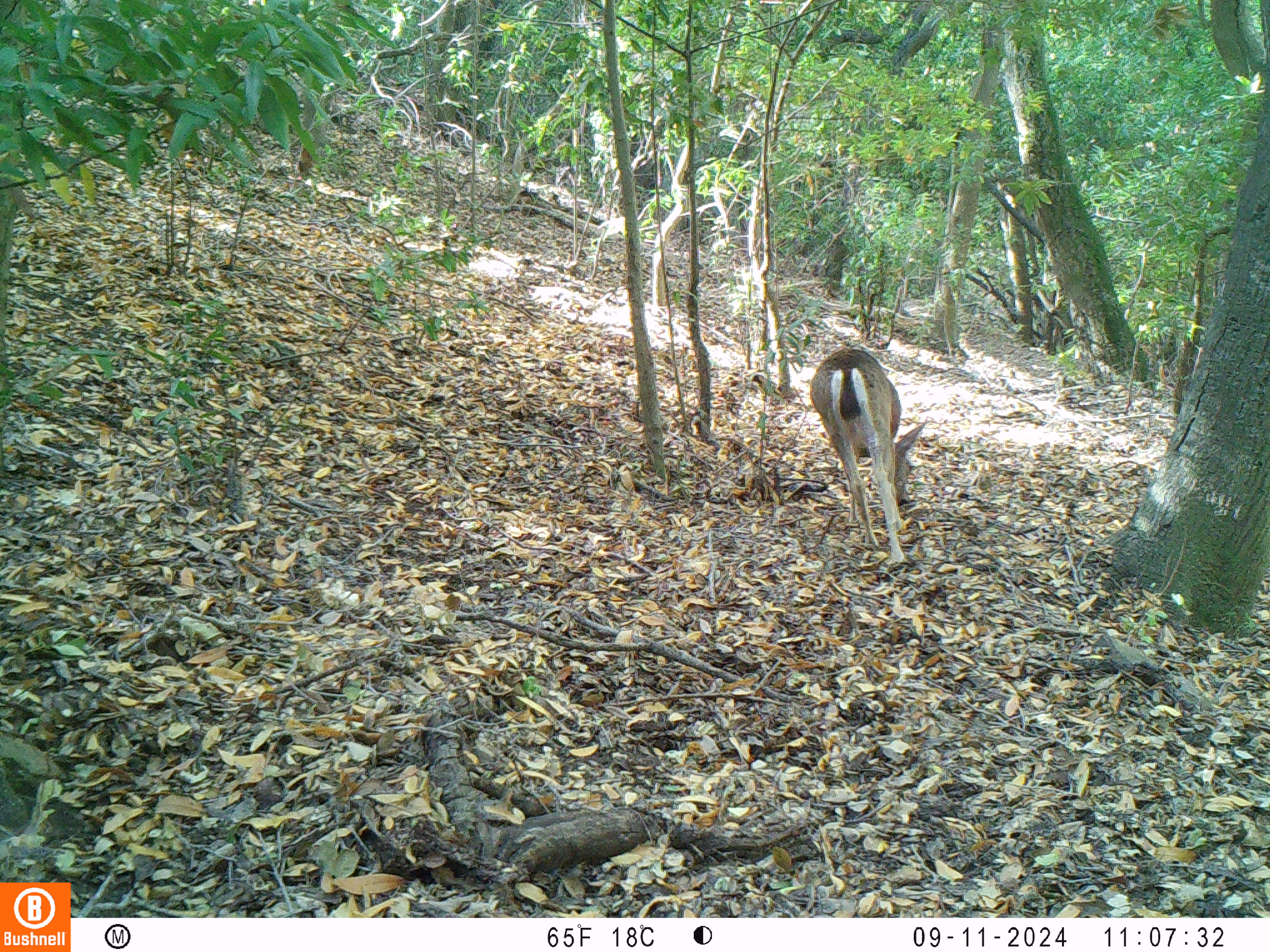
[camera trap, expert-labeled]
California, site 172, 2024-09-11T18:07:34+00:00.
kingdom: Animalia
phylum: Chordata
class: Mammalia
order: Artiodactyla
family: Cervidae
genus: Odocoileus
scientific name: Odocoileus hemionus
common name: mule deer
Mule deer (Odocoileus hemionus).